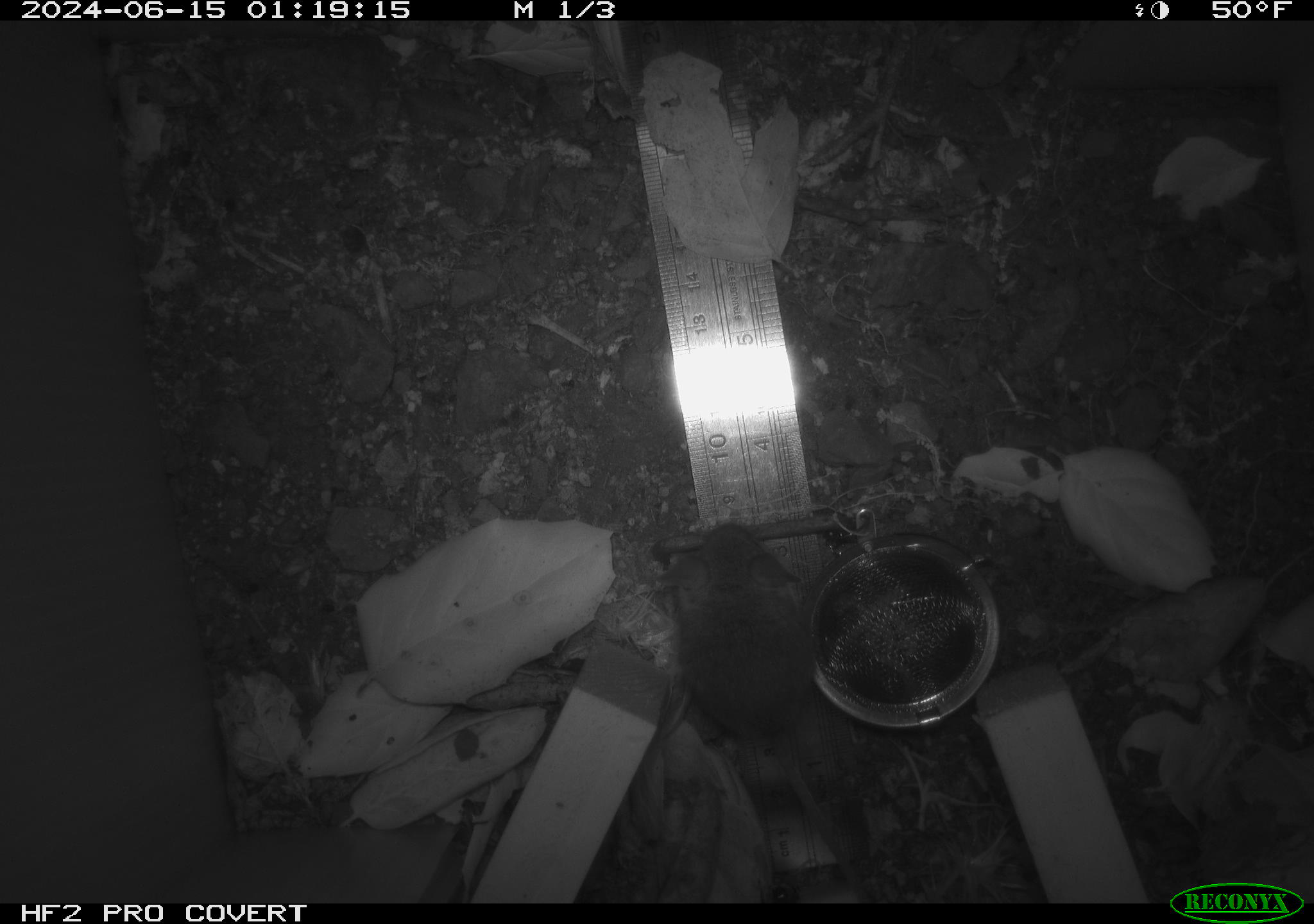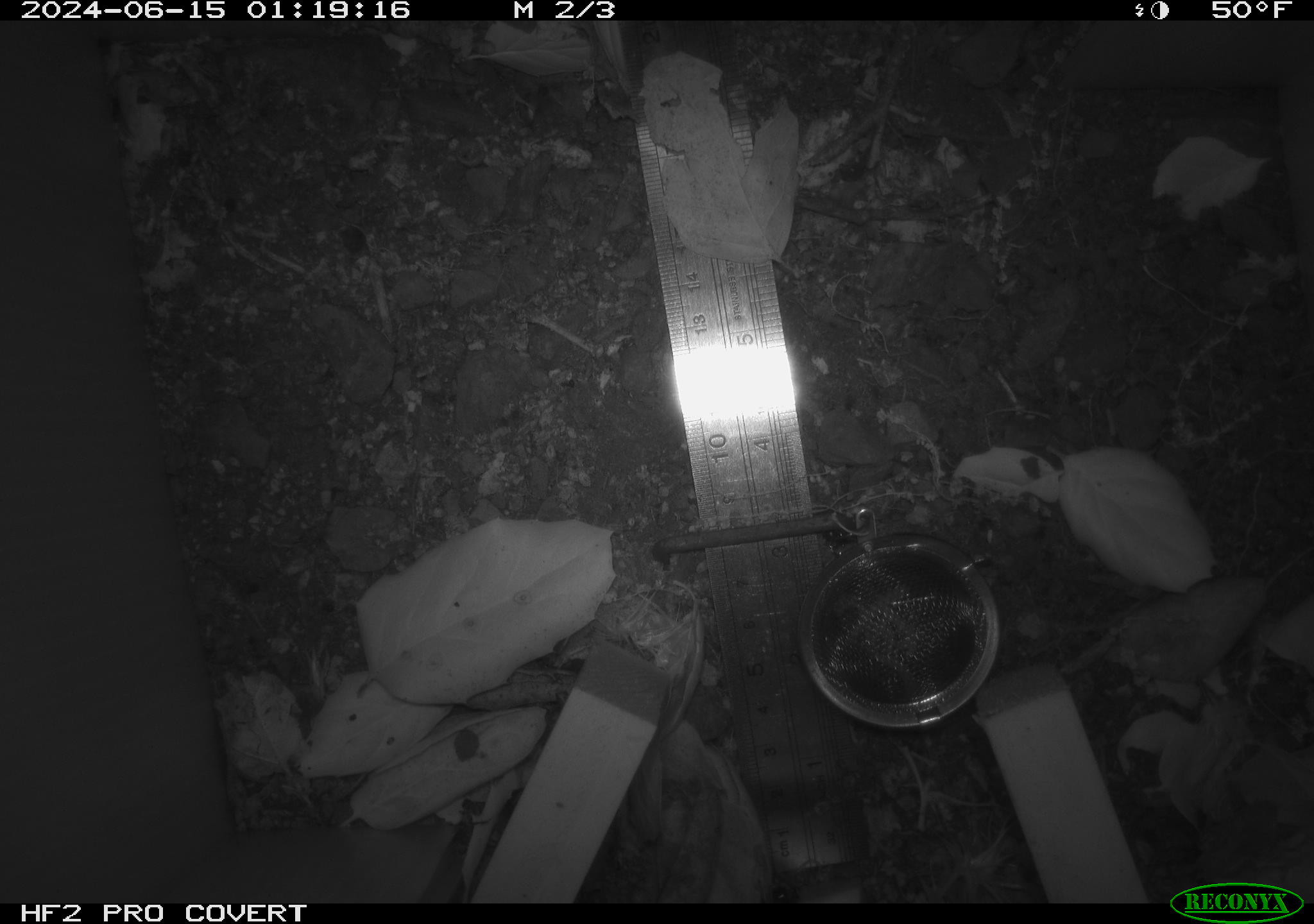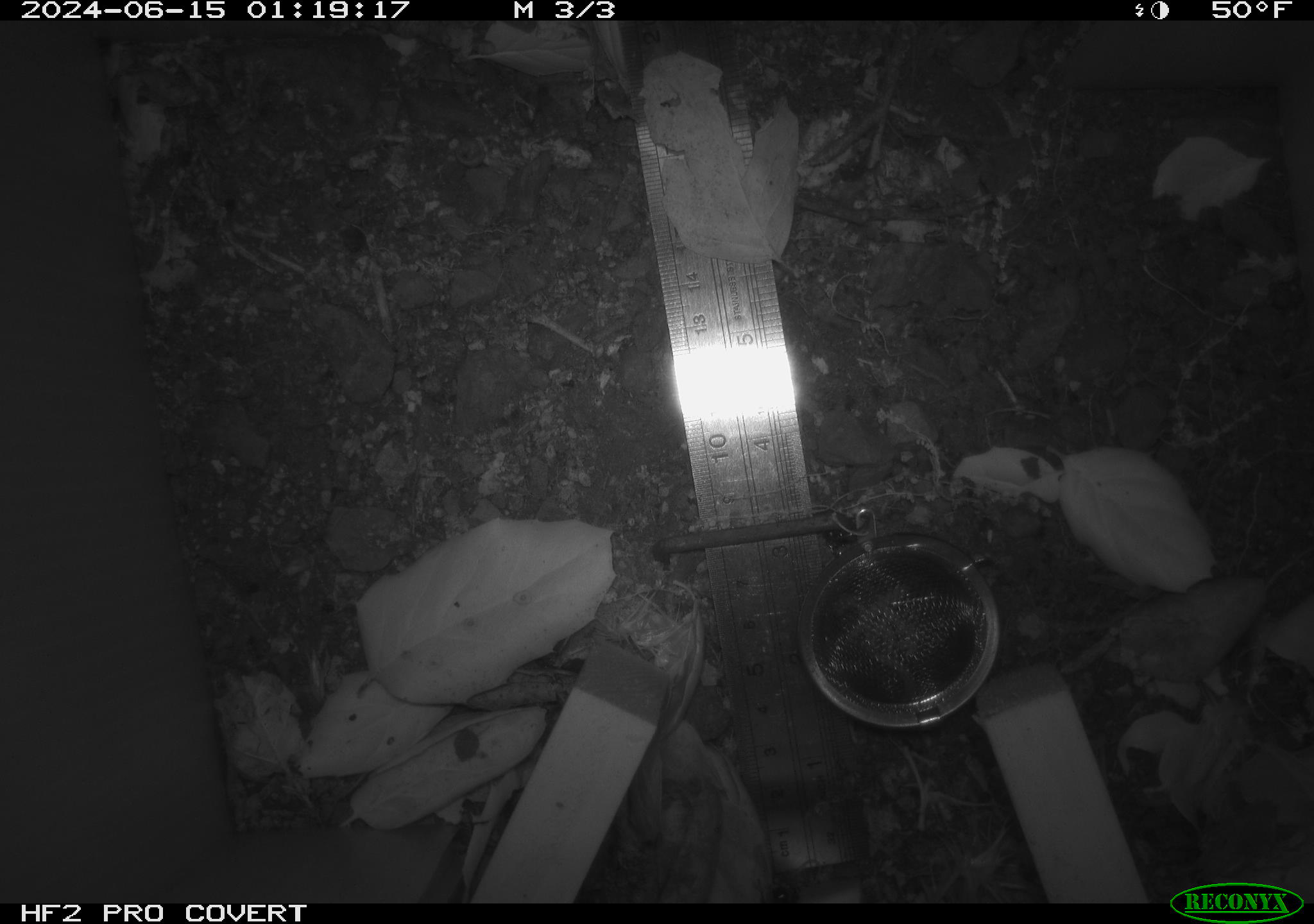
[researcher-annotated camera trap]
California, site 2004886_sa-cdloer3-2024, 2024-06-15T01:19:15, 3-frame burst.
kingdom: Animalia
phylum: Chordata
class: Mammalia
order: Rodentia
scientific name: Rodentia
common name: rodent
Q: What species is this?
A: Rodent (Rodentia).